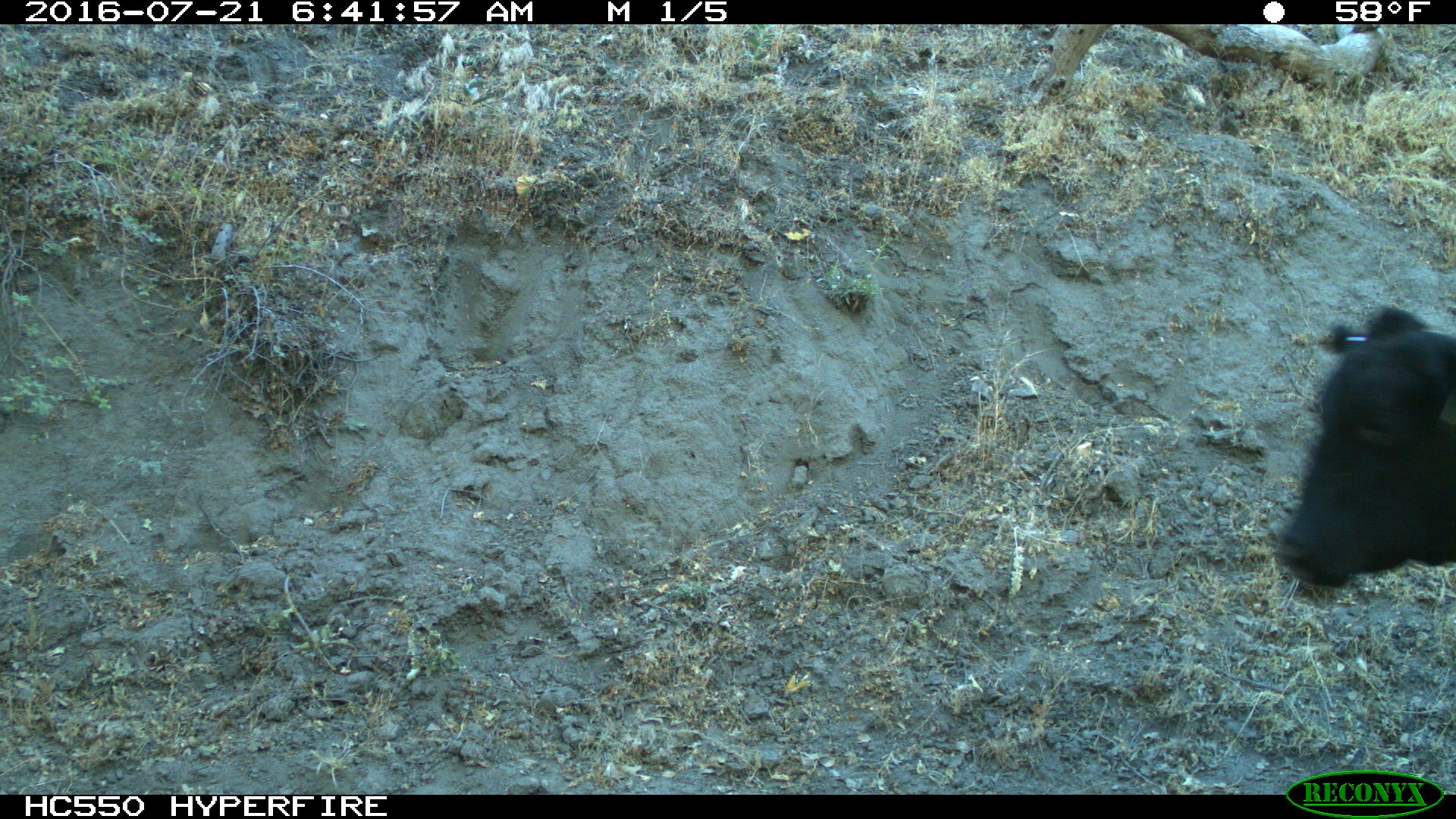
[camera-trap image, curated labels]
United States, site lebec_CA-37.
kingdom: Animalia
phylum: Chordata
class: Mammalia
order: Artiodactyla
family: Bovidae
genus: Bos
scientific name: Bos taurus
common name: domestic cow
Bos taurus (domestic cow).